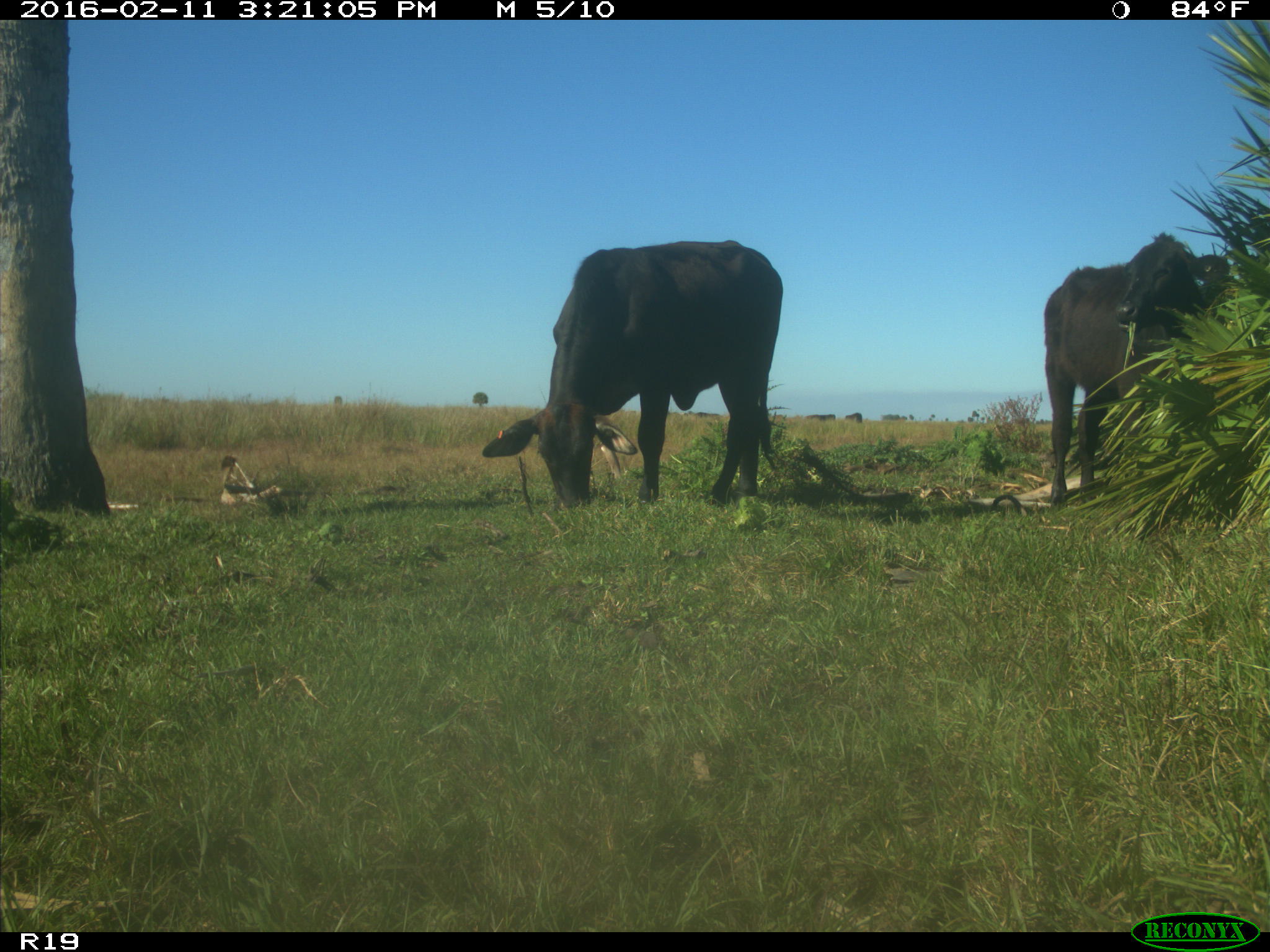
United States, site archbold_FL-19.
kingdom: Animalia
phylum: Chordata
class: Mammalia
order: Artiodactyla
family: Bovidae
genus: Bos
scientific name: Bos taurus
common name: domestic cow